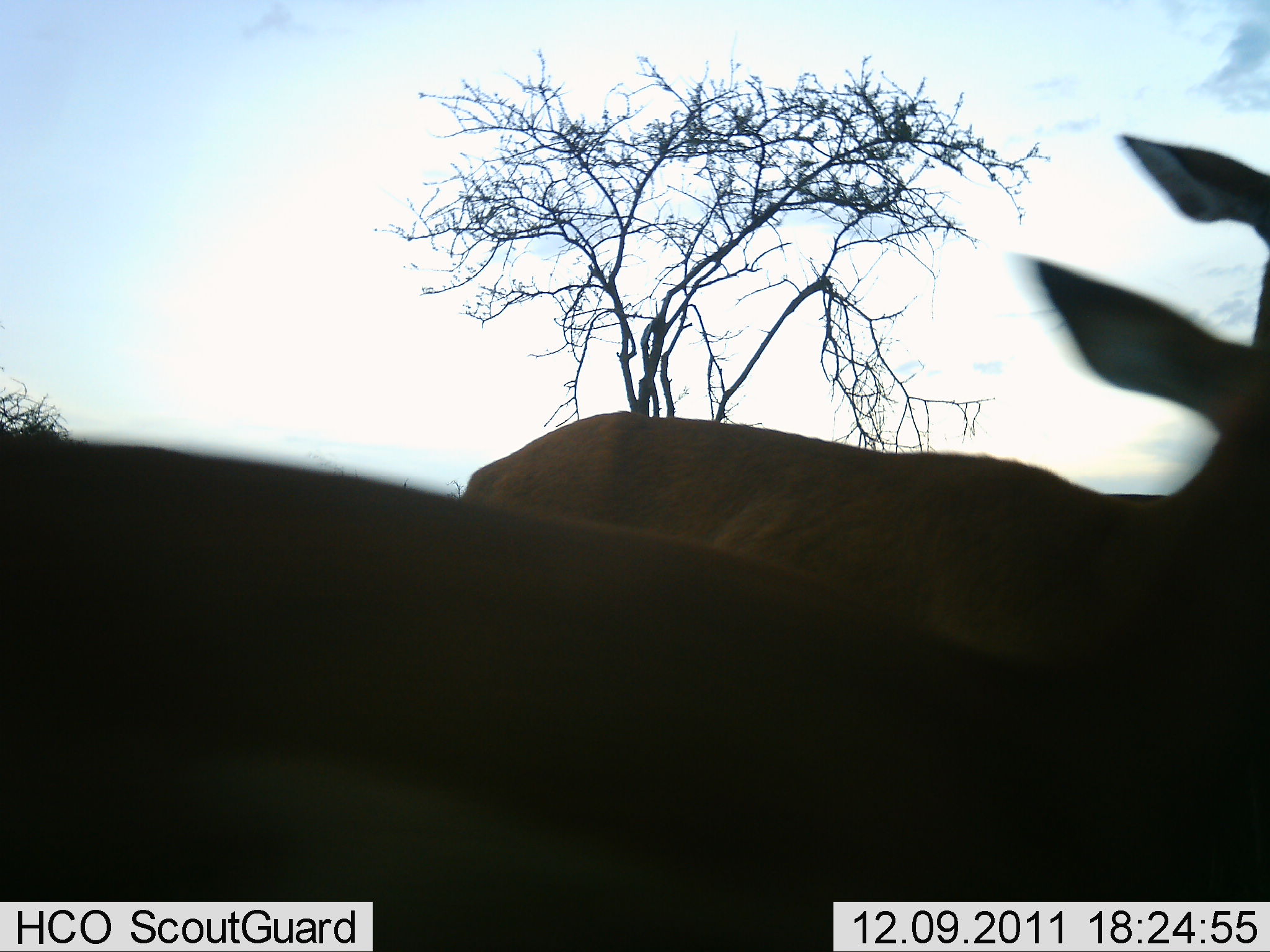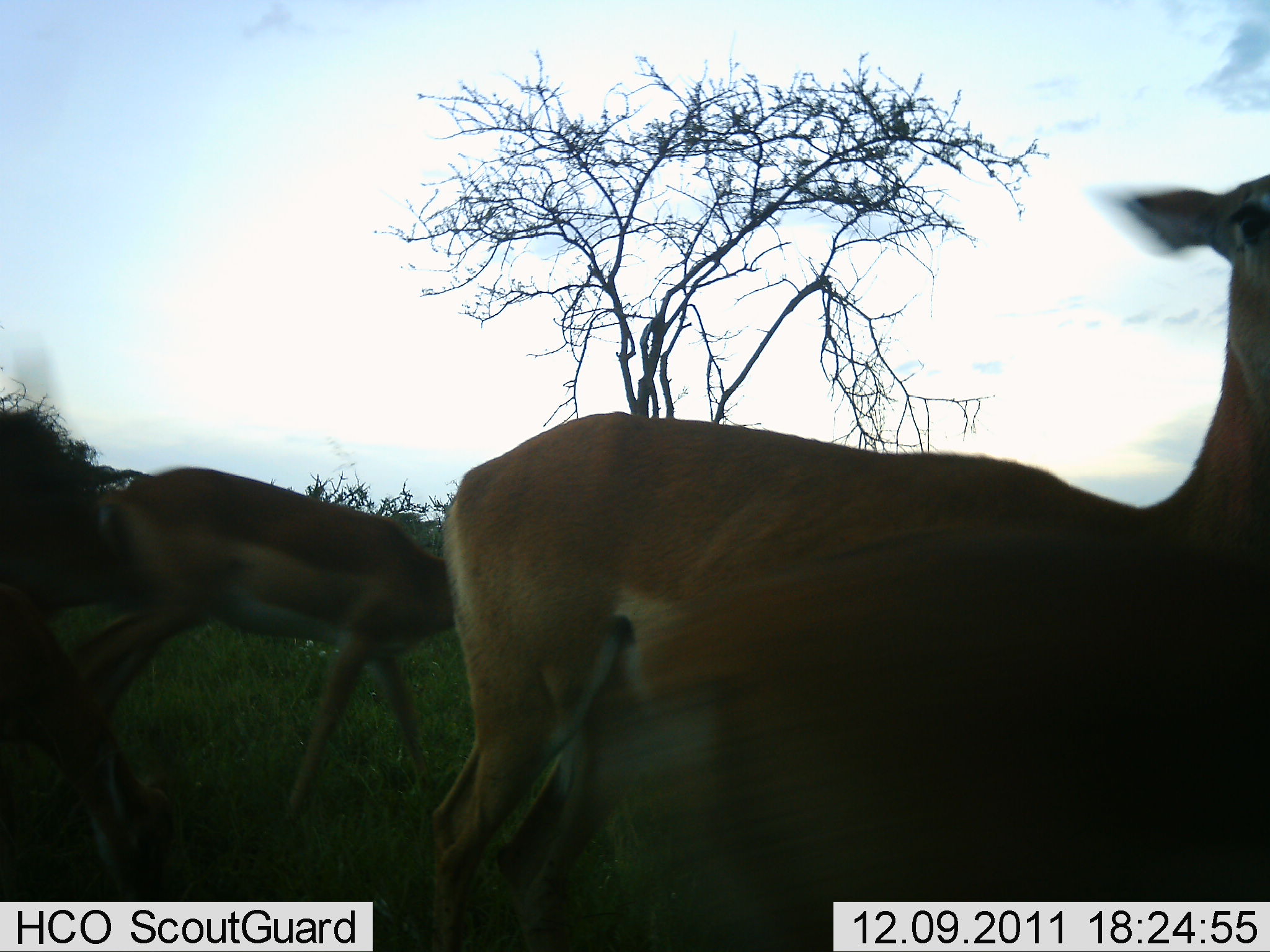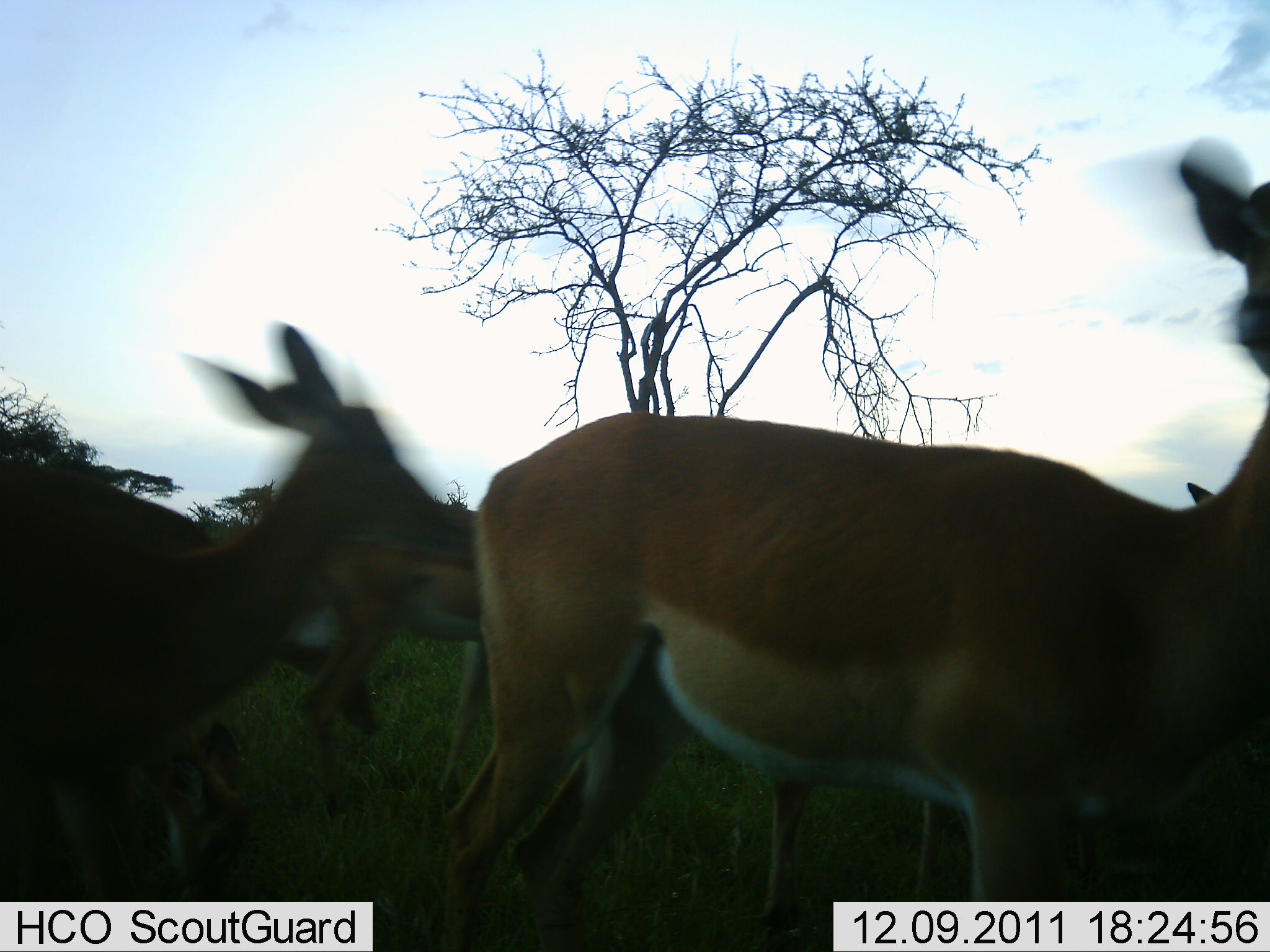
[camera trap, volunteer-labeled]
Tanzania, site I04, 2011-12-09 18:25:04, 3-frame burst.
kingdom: Animalia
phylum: Chordata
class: Mammalia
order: Artiodactyla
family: Bovidae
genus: Nanger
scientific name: Nanger granti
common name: grant's gazelle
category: gazellegrants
Gazellegrants (grant's gazelle) (Nanger granti), count 4. Behavior (volunteer vote fractions): standing 18%, resting 0%, moving 91%, interacting 0%. Young present (vote fraction): 0%. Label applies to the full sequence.